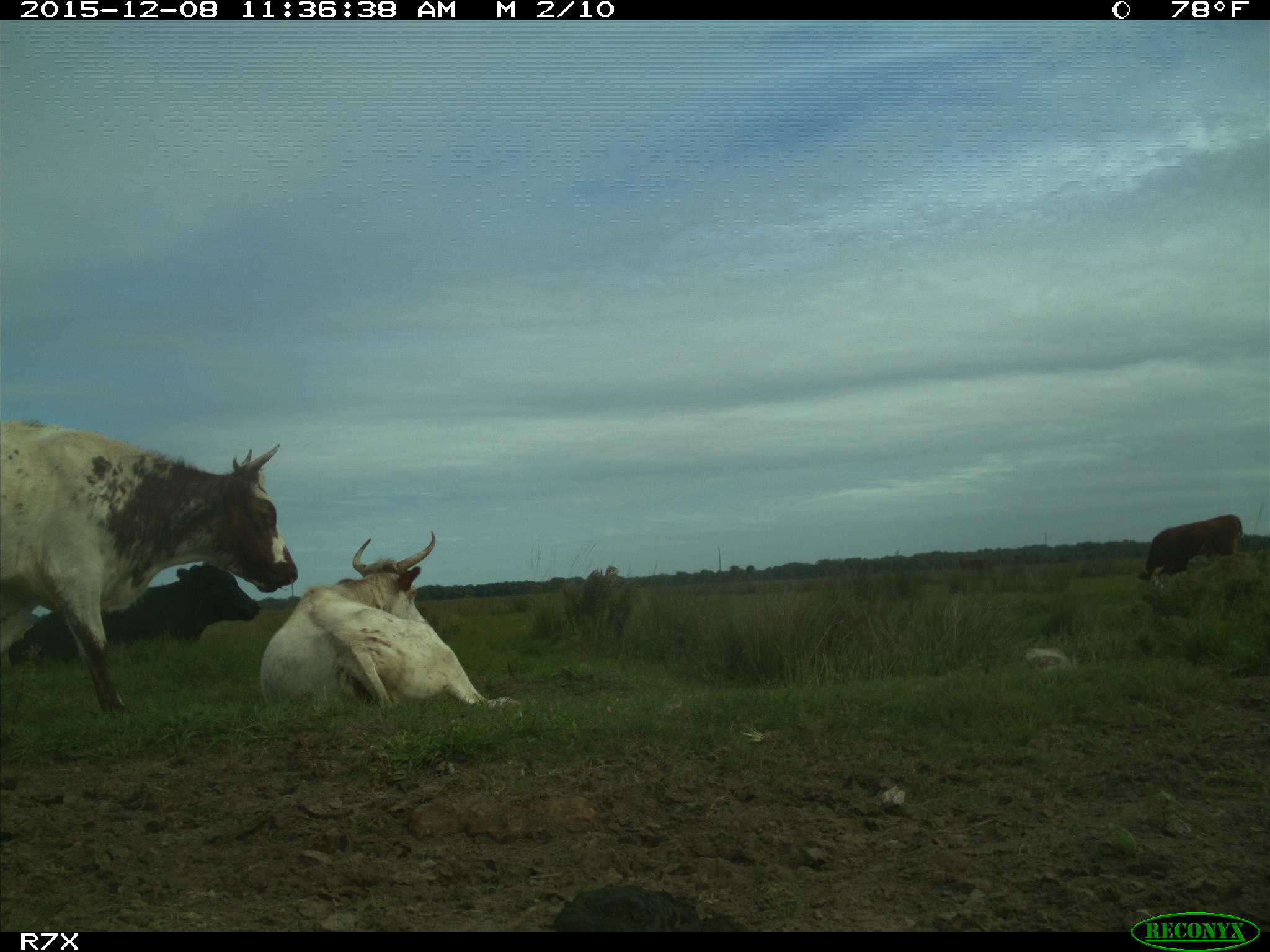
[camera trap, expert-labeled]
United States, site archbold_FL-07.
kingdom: Animalia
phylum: Chordata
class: Mammalia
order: Artiodactyla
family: Bovidae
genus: Bos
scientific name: Bos taurus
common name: domestic cow